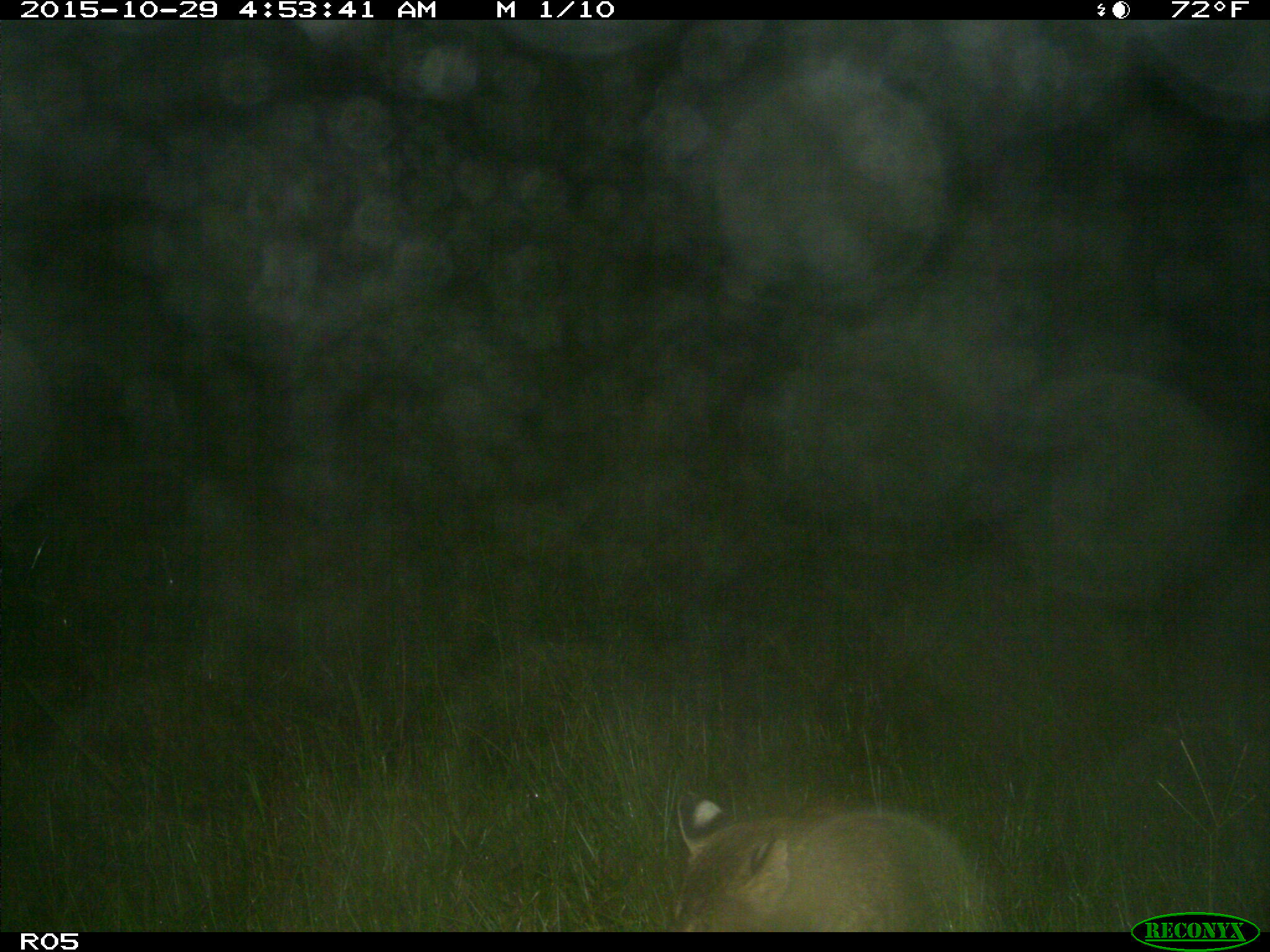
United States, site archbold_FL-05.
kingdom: Animalia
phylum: Chordata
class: Mammalia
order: Carnivora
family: Felidae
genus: Lynx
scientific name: Lynx rufus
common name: bobcat